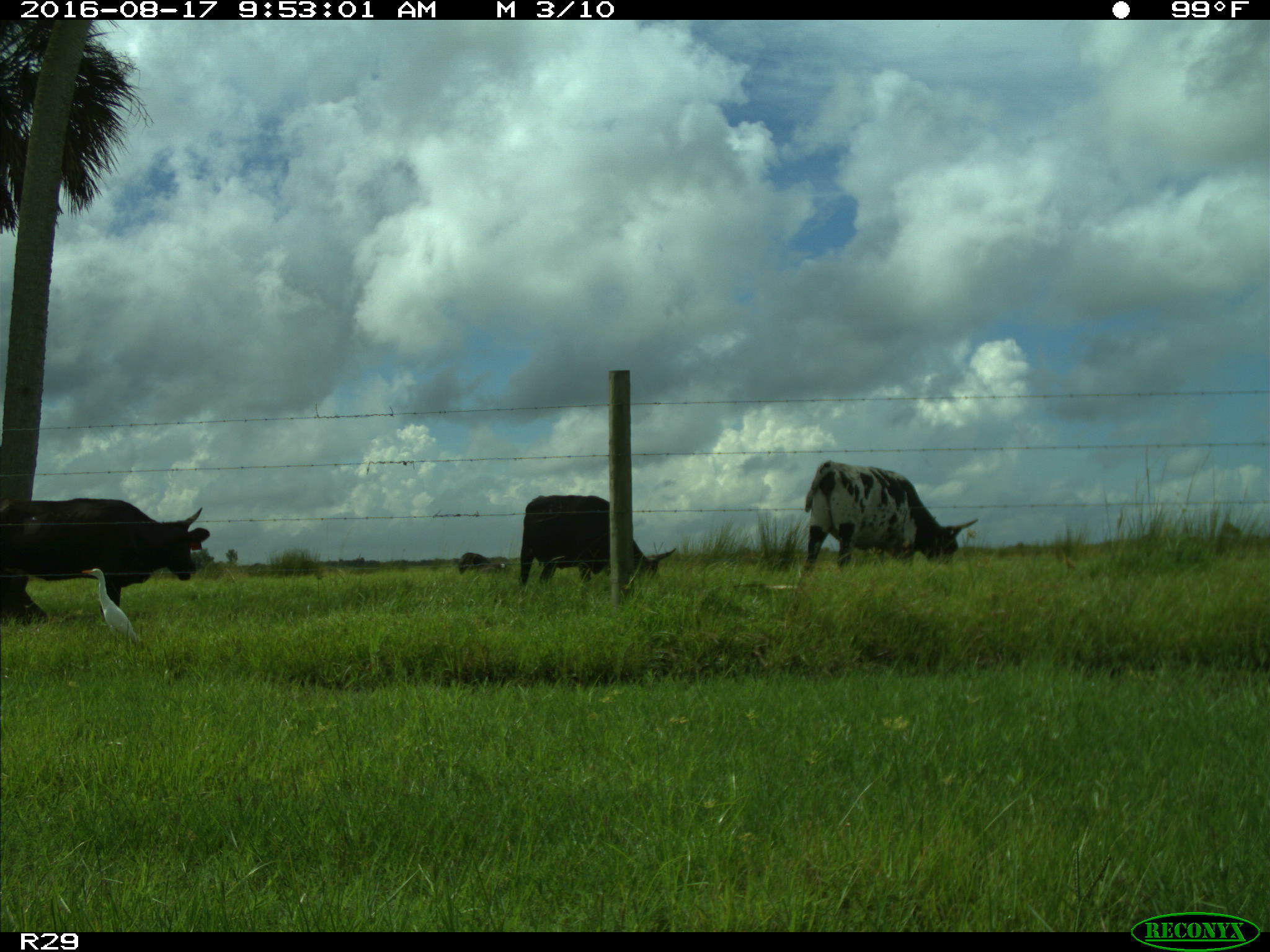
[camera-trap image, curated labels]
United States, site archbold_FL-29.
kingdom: Animalia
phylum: Chordata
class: Mammalia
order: Artiodactyla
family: Bovidae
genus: Bos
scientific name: Bos taurus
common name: domestic cow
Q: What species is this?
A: Bos taurus (domestic cow).